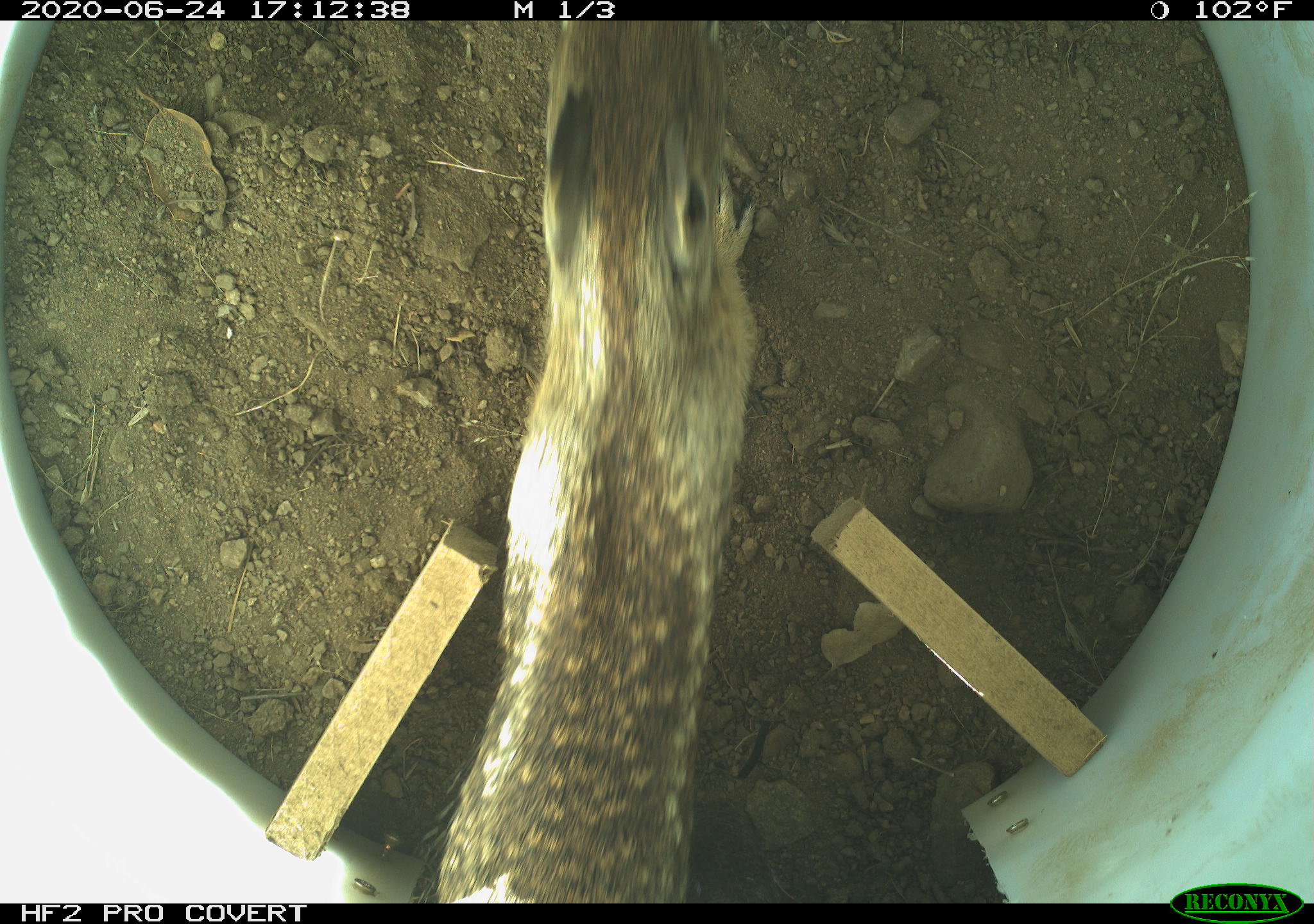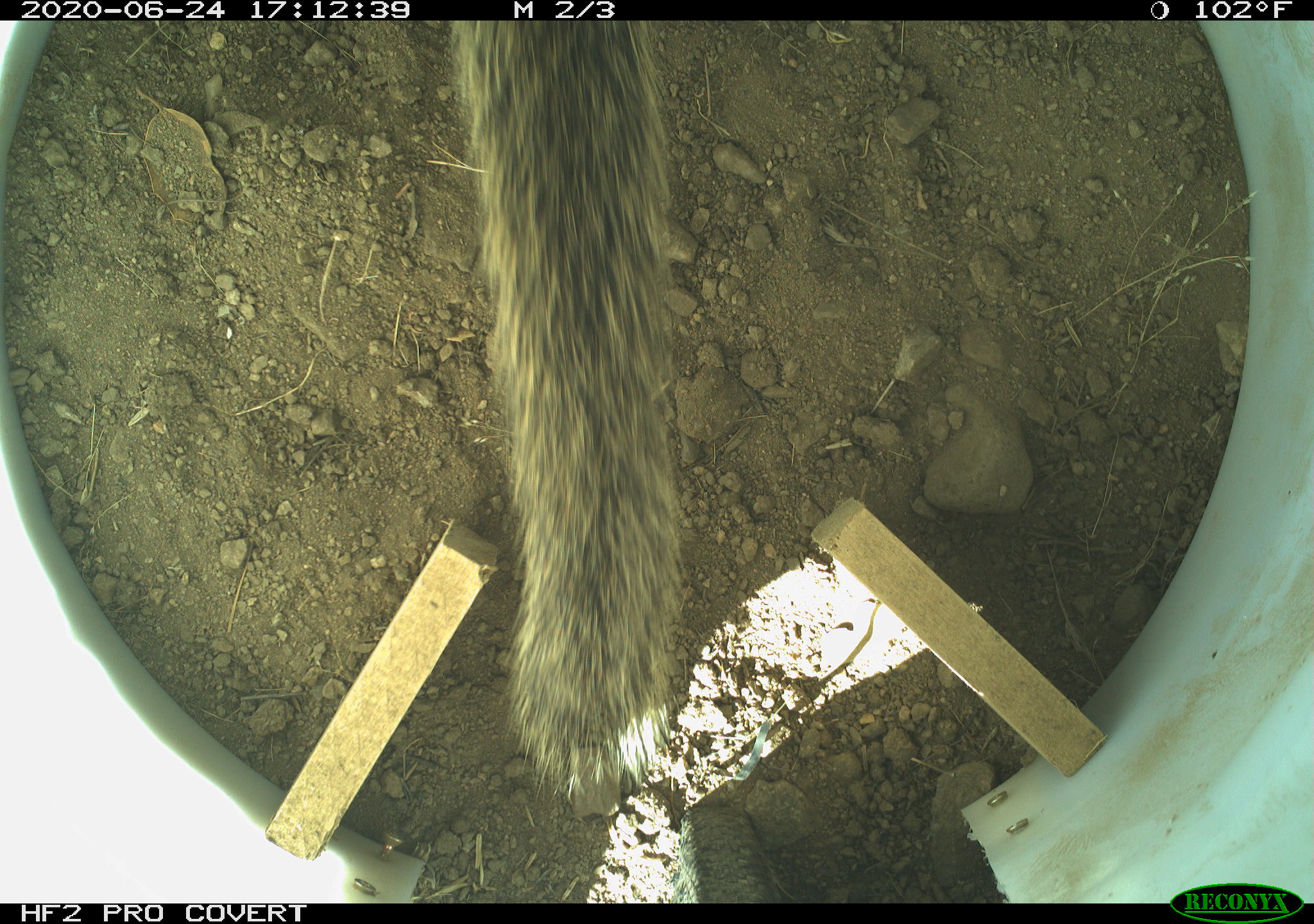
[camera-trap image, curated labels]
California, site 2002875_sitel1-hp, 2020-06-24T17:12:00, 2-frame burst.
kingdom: Animalia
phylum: Chordata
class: Mammalia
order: Rodentia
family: Sciuridae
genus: Otospermophilus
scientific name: Otospermophilus beecheyi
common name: california ground squirrel